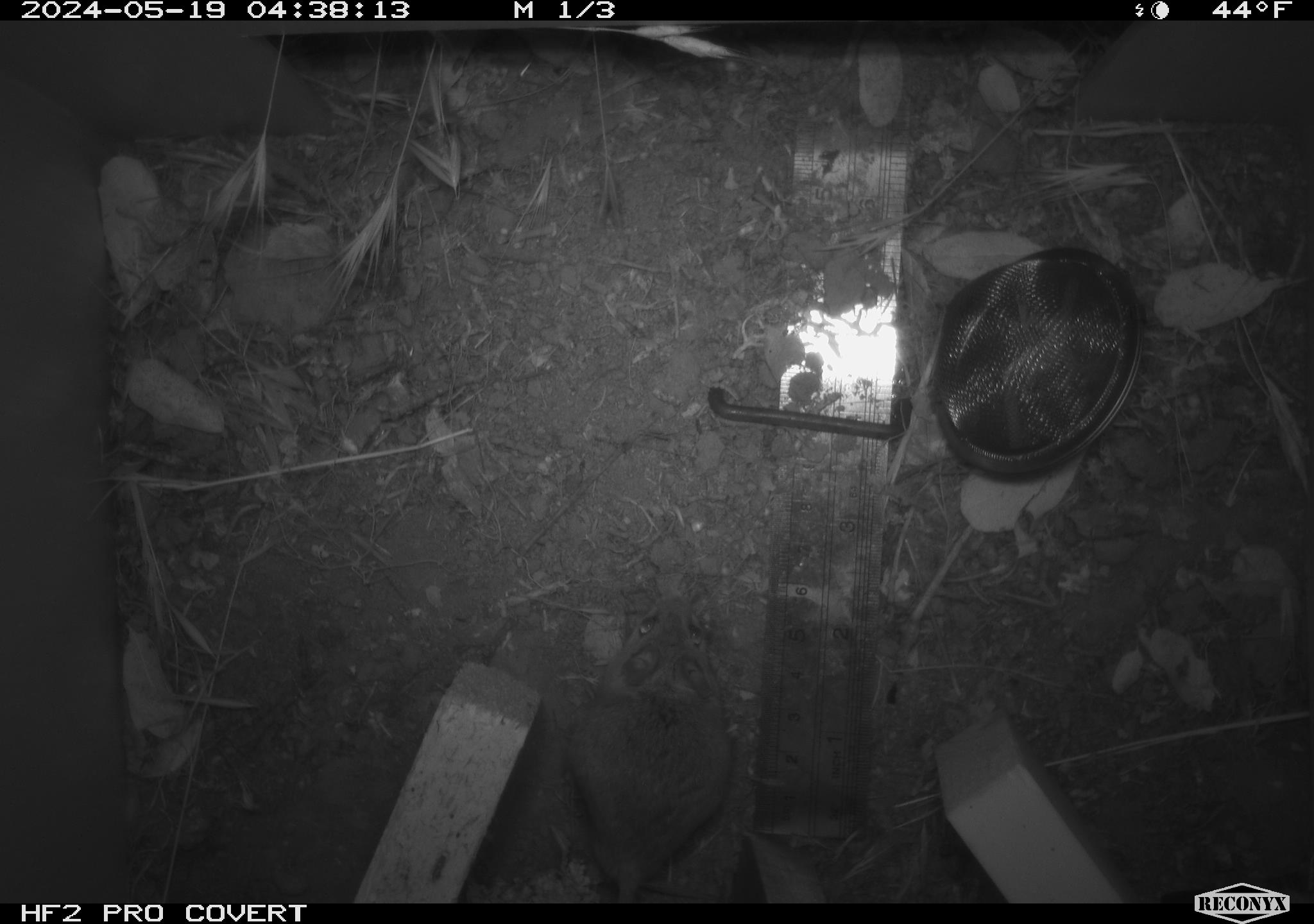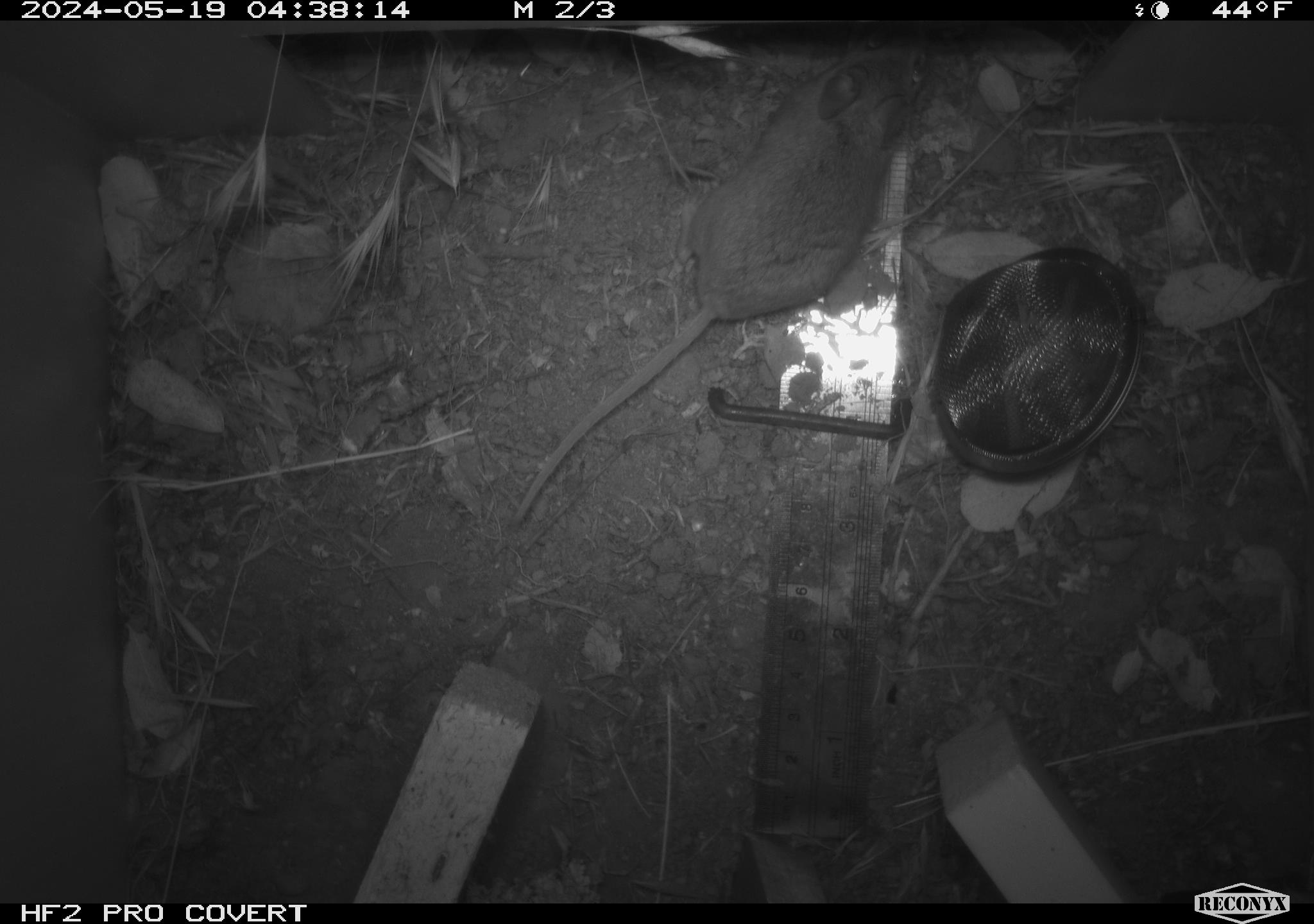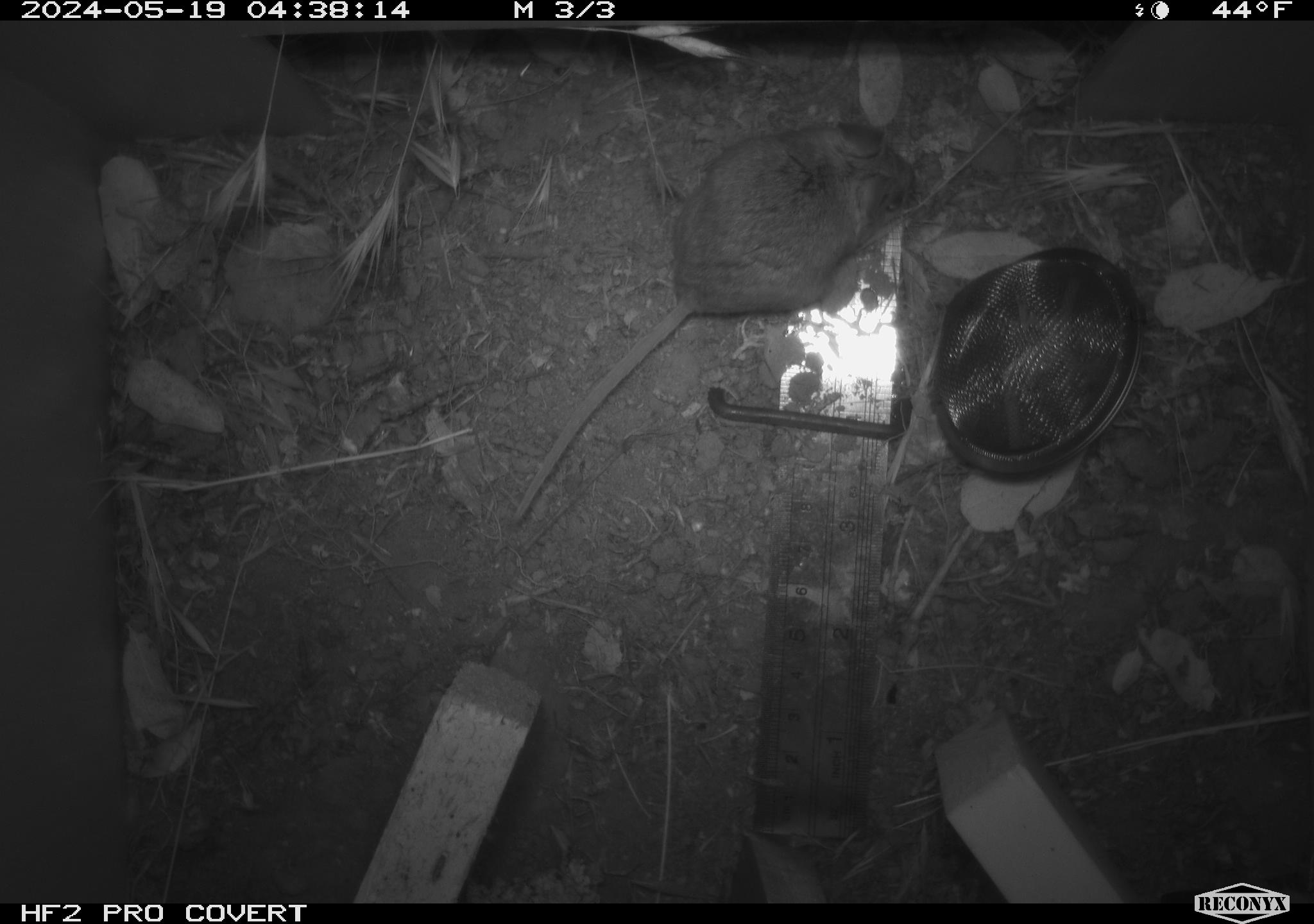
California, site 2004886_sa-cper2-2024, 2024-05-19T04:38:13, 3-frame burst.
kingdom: Animalia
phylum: Chordata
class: Mammalia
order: Rodentia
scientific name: Rodentia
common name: rodent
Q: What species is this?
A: Rodent (Rodentia).